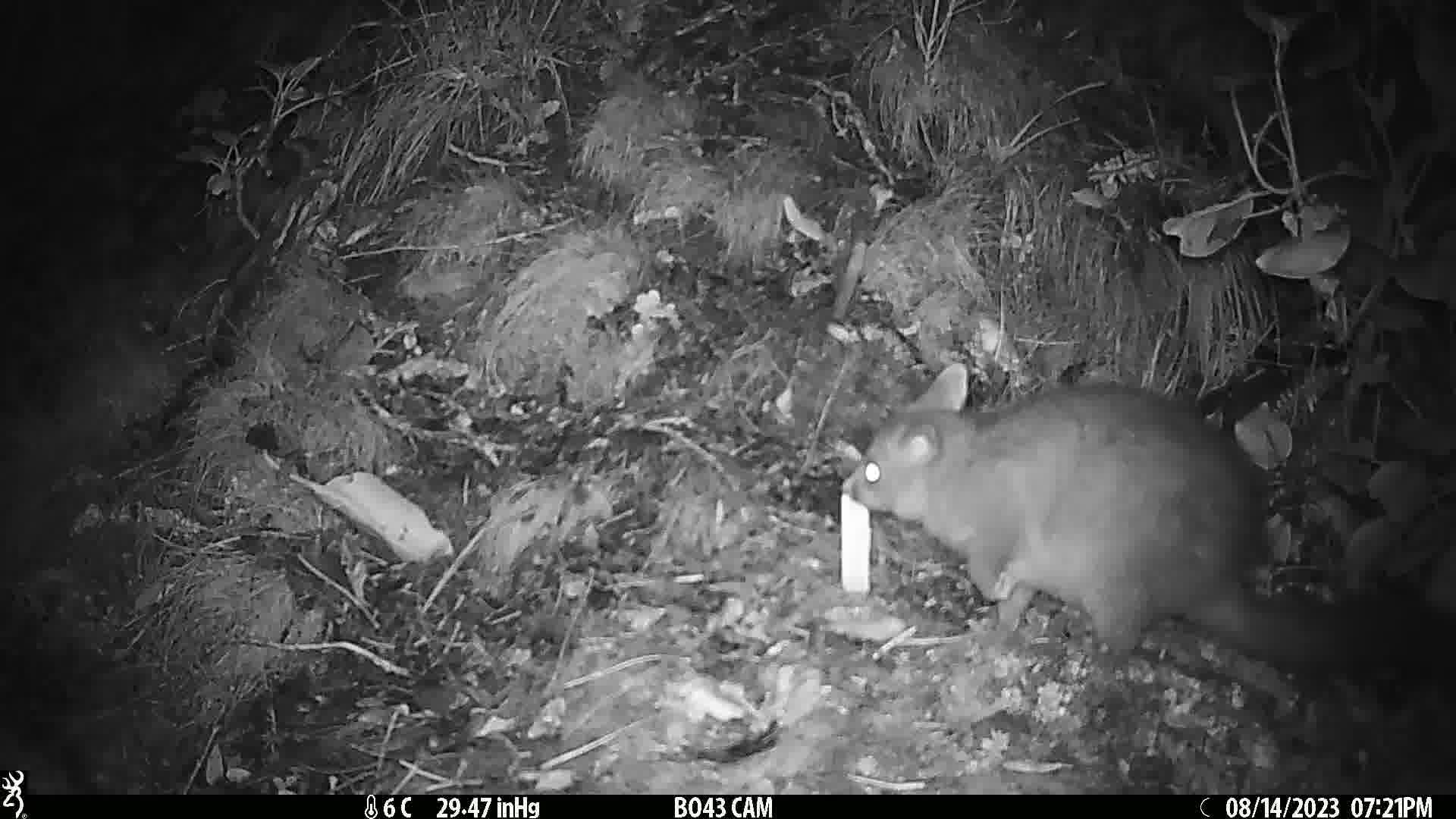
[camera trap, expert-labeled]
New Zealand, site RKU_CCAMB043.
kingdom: Animalia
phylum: Chordata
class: Mammalia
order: Diprotodontia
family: Phalangeridae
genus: Trichosurus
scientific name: Trichosurus vulpecula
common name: common brushtail possum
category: possum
Possum (common brushtail possum) (Trichosurus vulpecula).